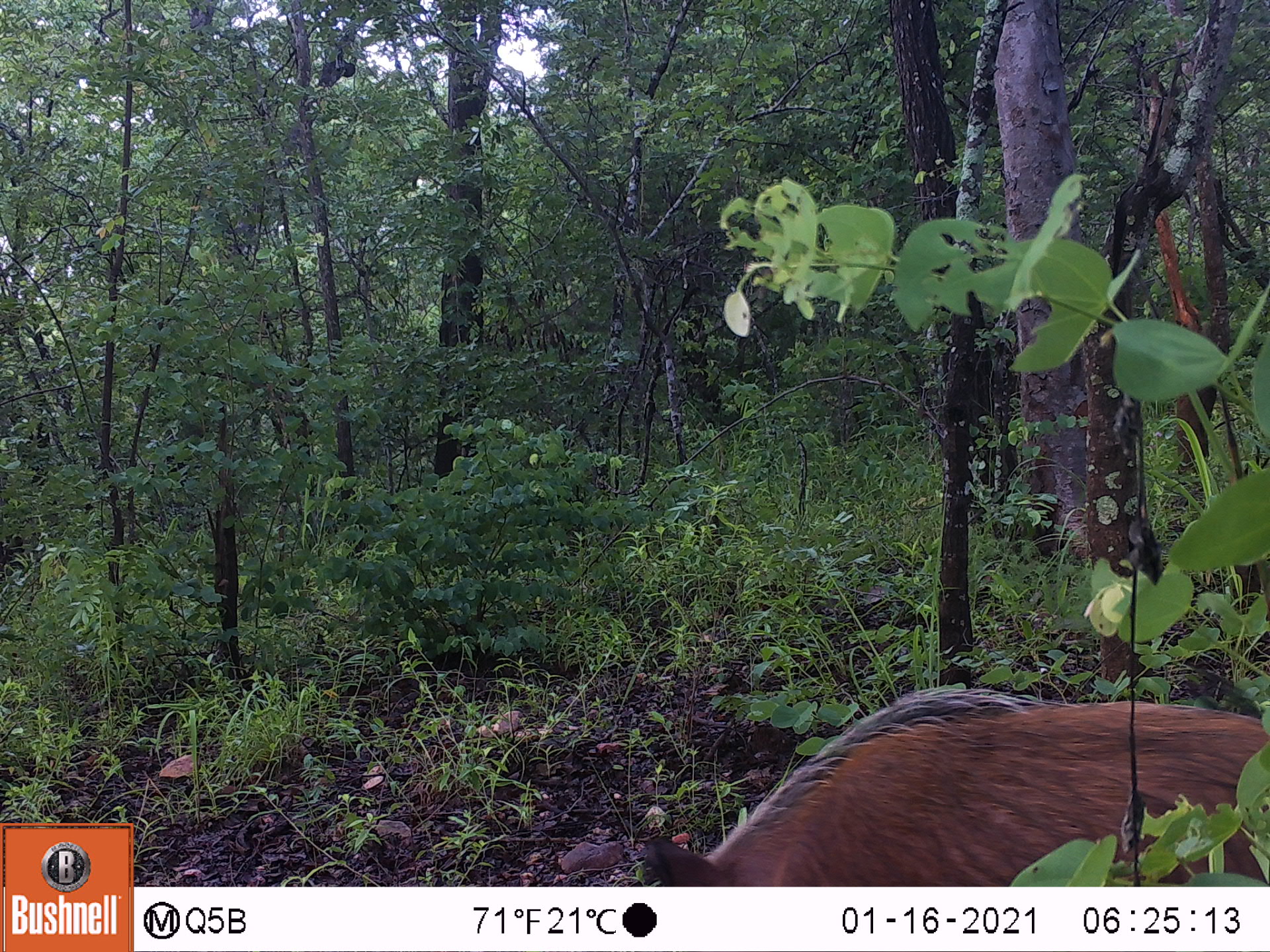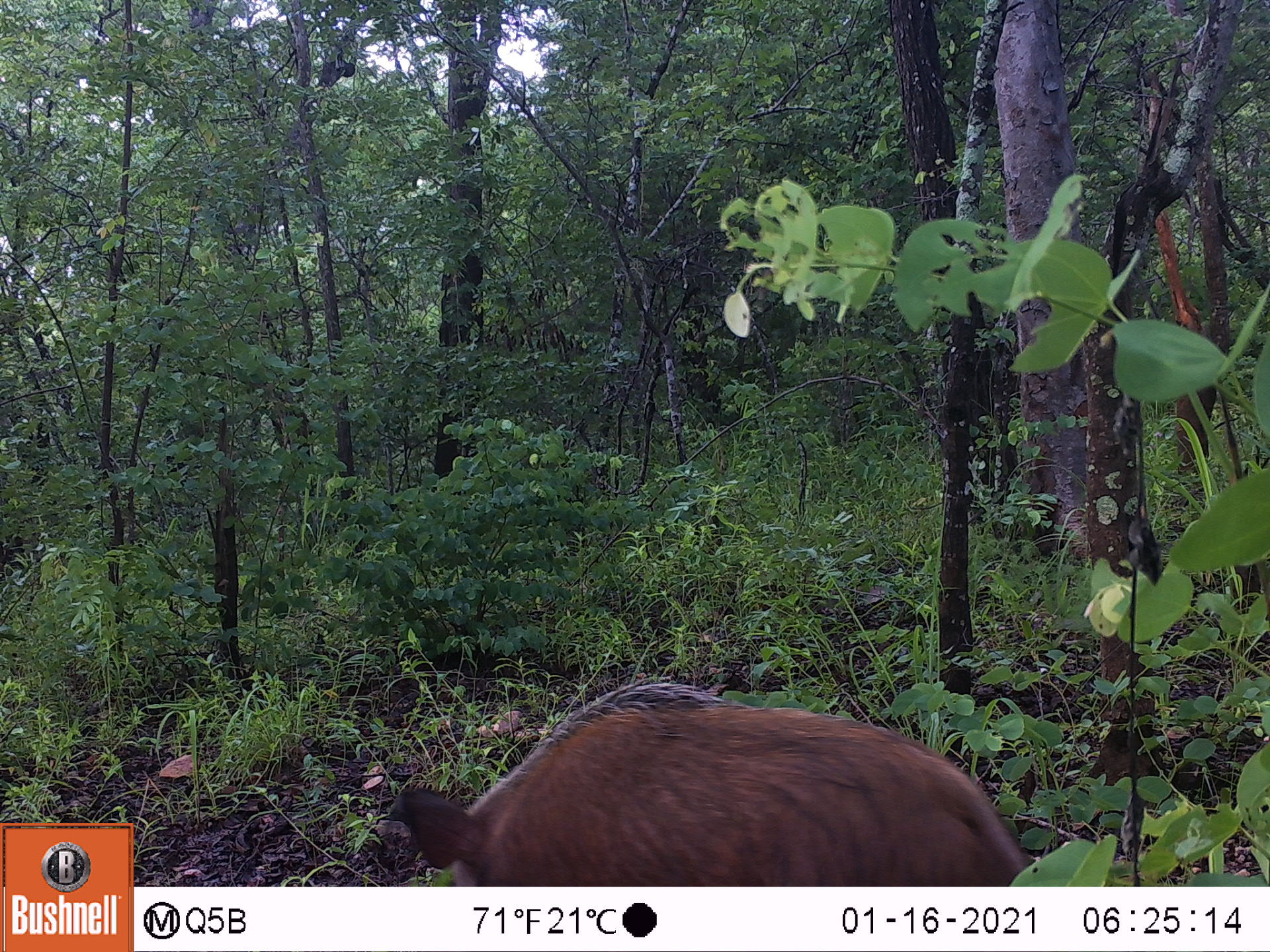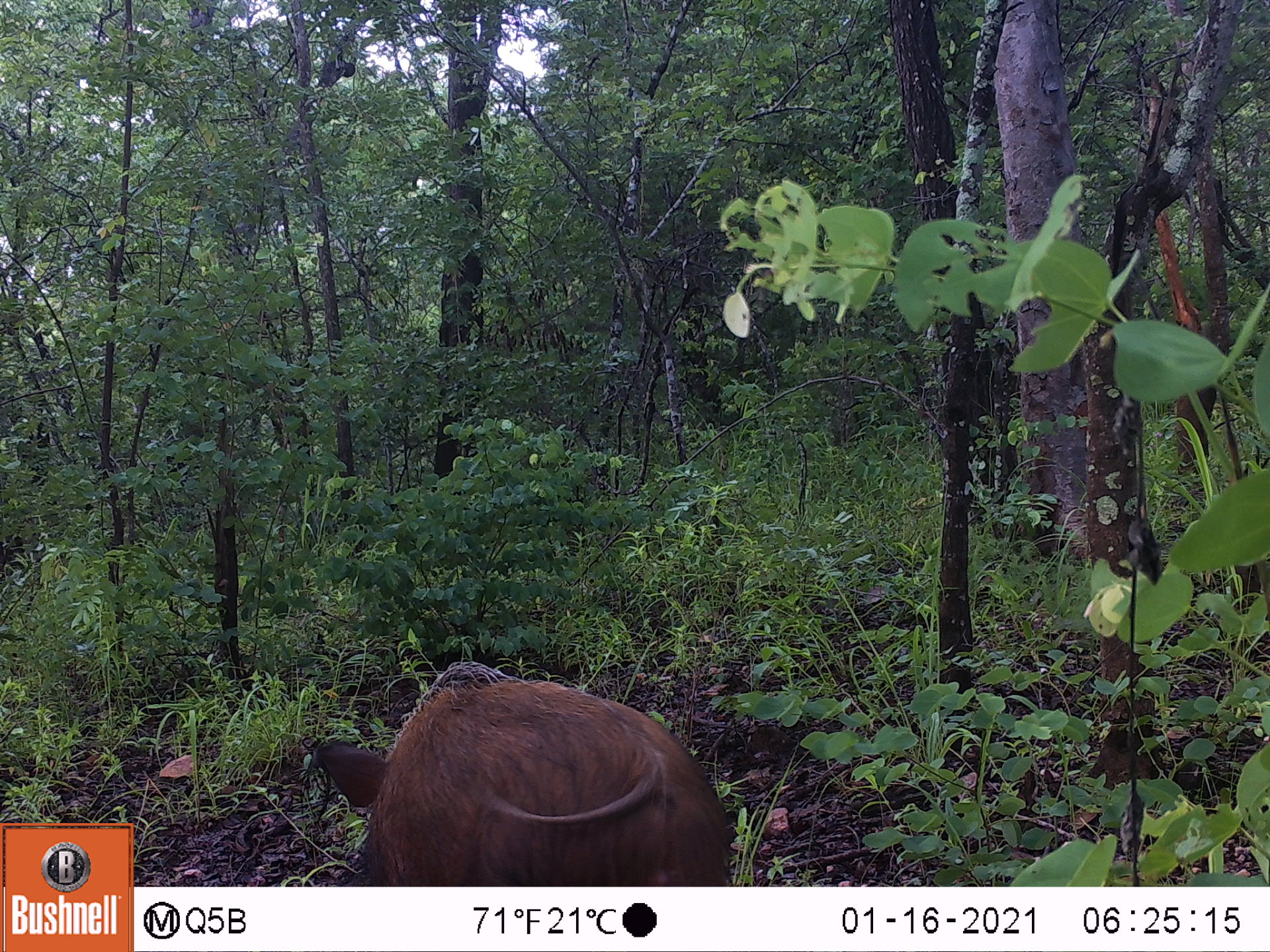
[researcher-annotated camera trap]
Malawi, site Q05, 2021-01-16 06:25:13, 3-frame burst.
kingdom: Animalia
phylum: Chordata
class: Mammalia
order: Artiodactyla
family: Suidae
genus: Potamochoerus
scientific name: Potamochoerus larvatus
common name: bushpig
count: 1